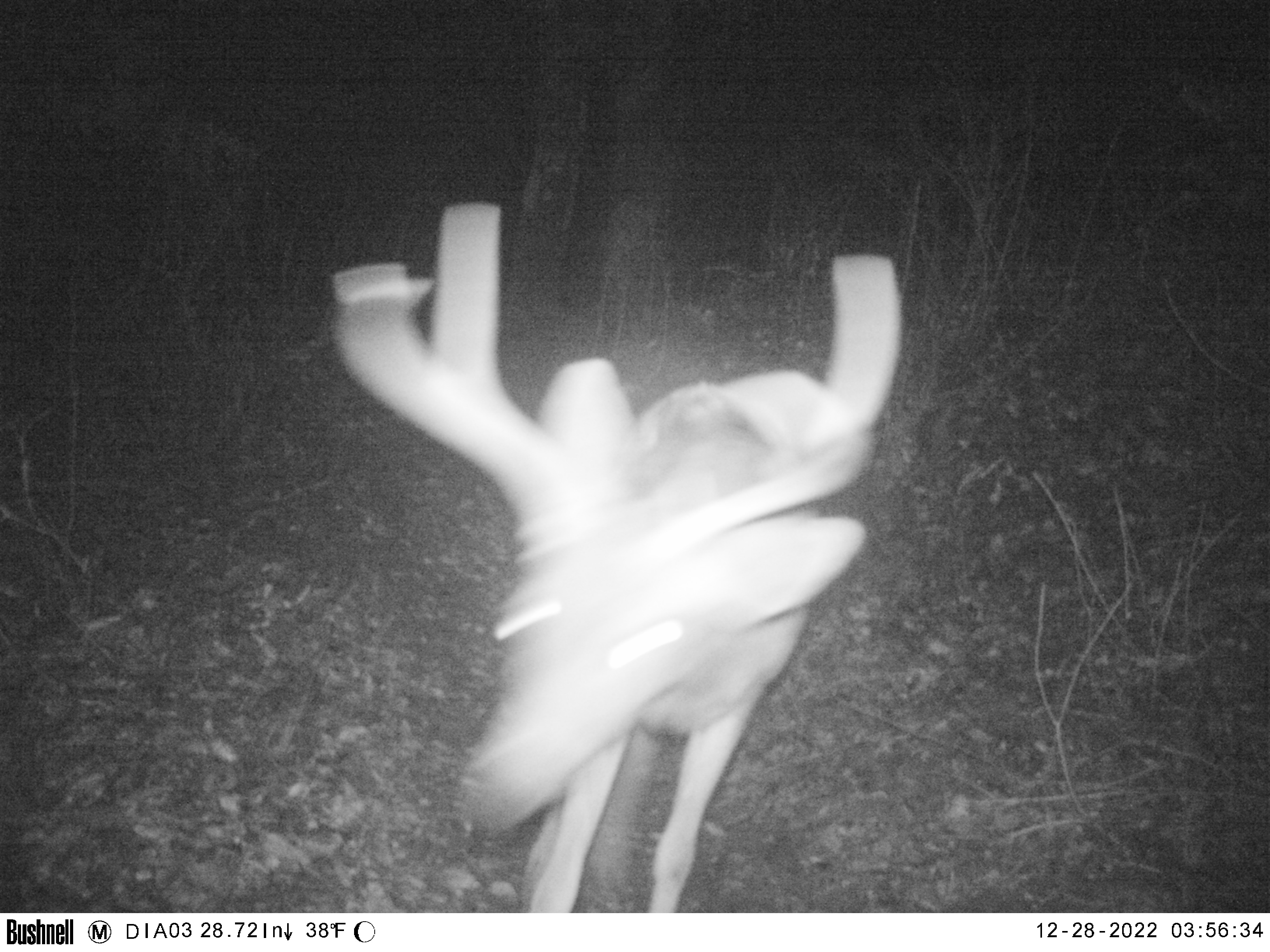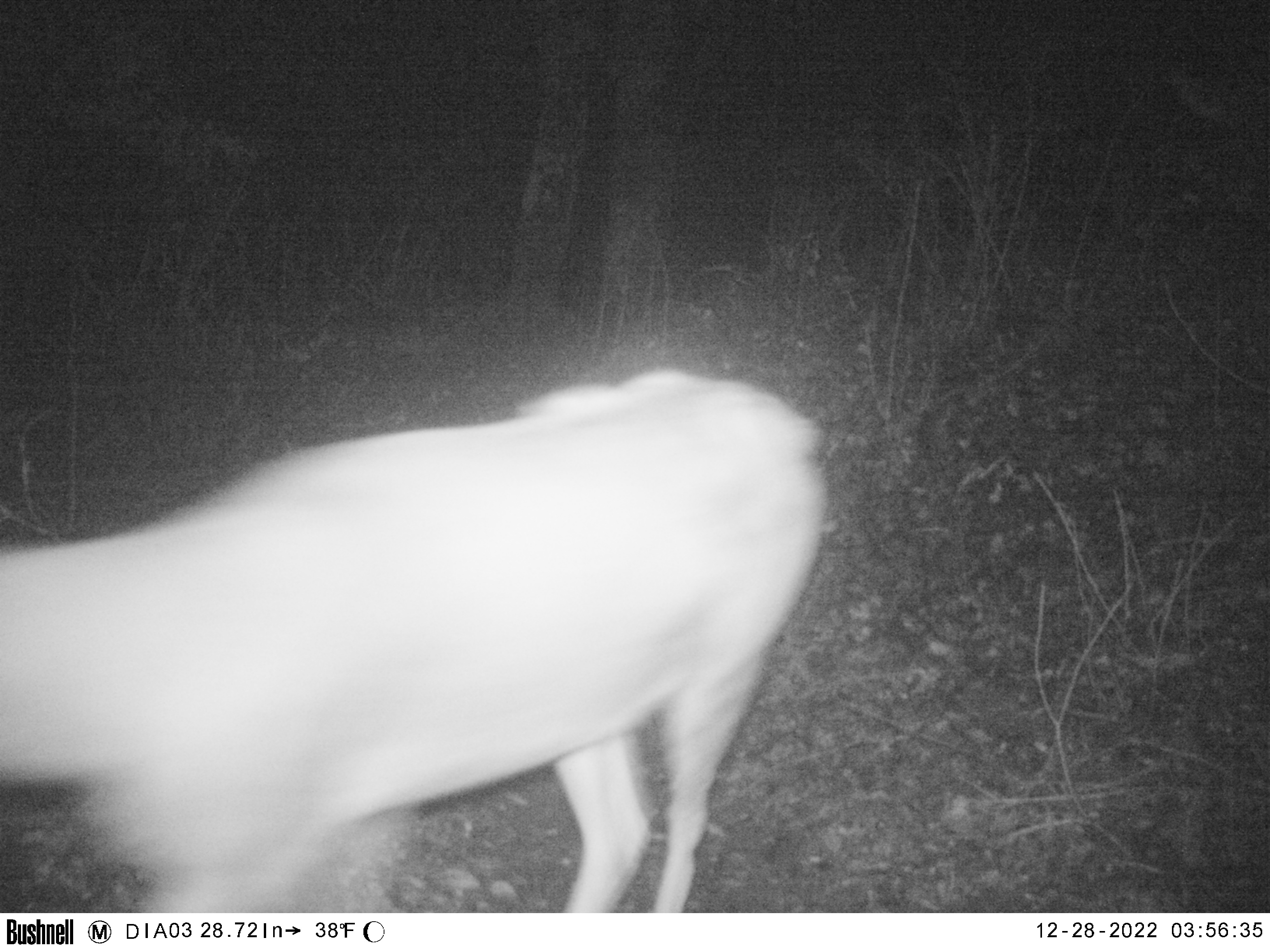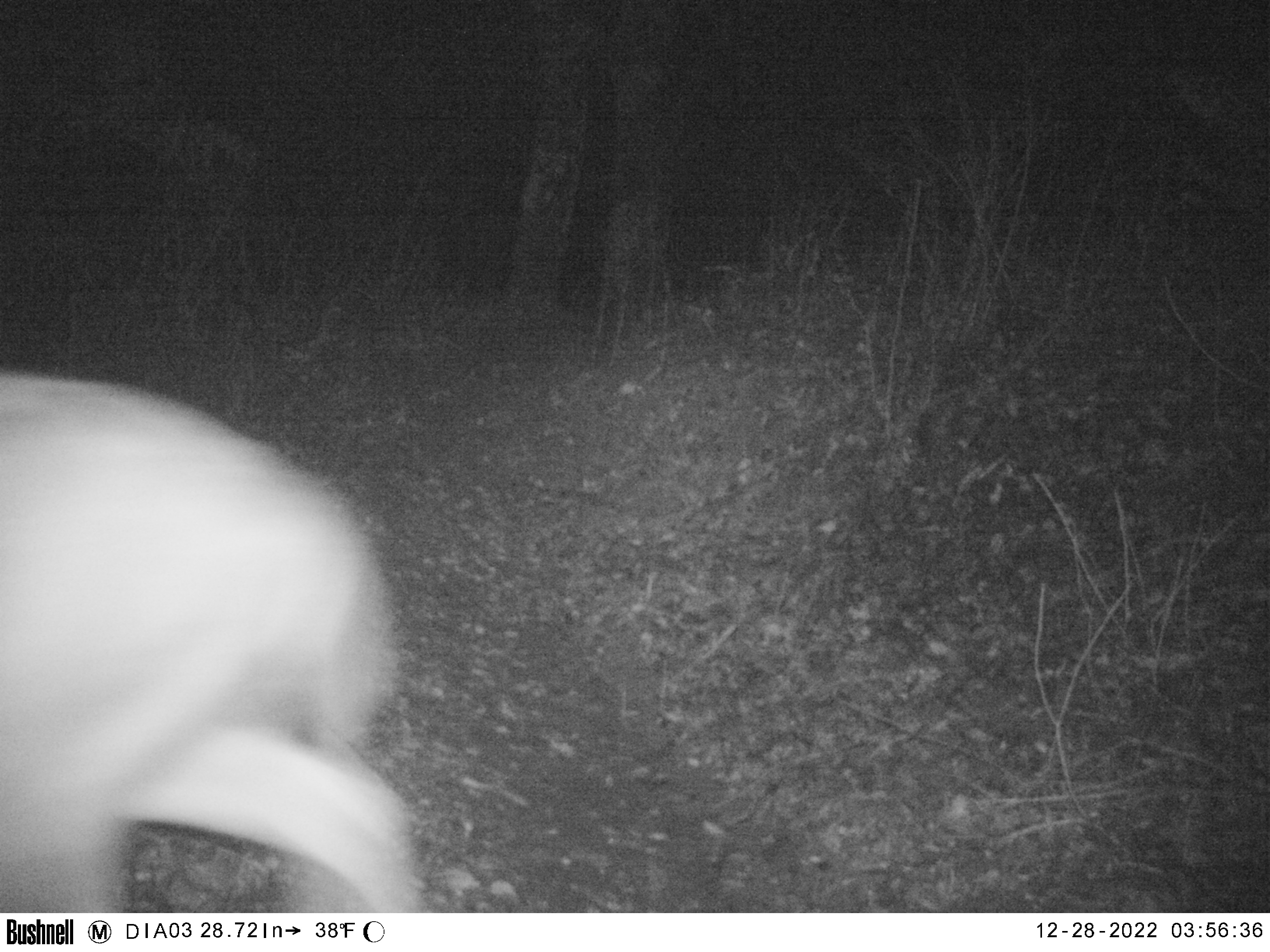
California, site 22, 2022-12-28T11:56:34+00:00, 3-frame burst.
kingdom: Animalia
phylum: Chordata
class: Mammalia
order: Artiodactyla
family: Cervidae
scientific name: Cervidae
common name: elk or deer